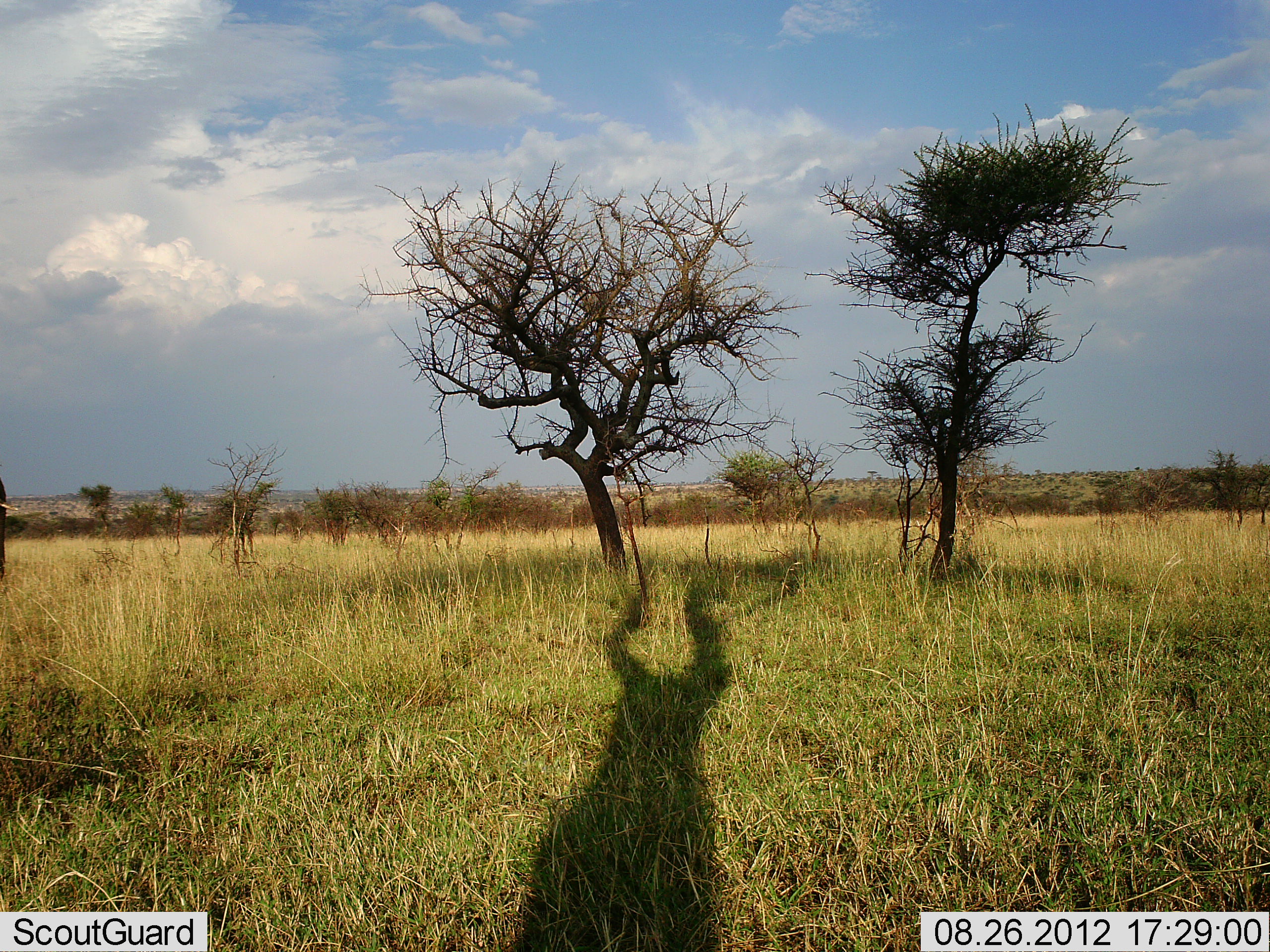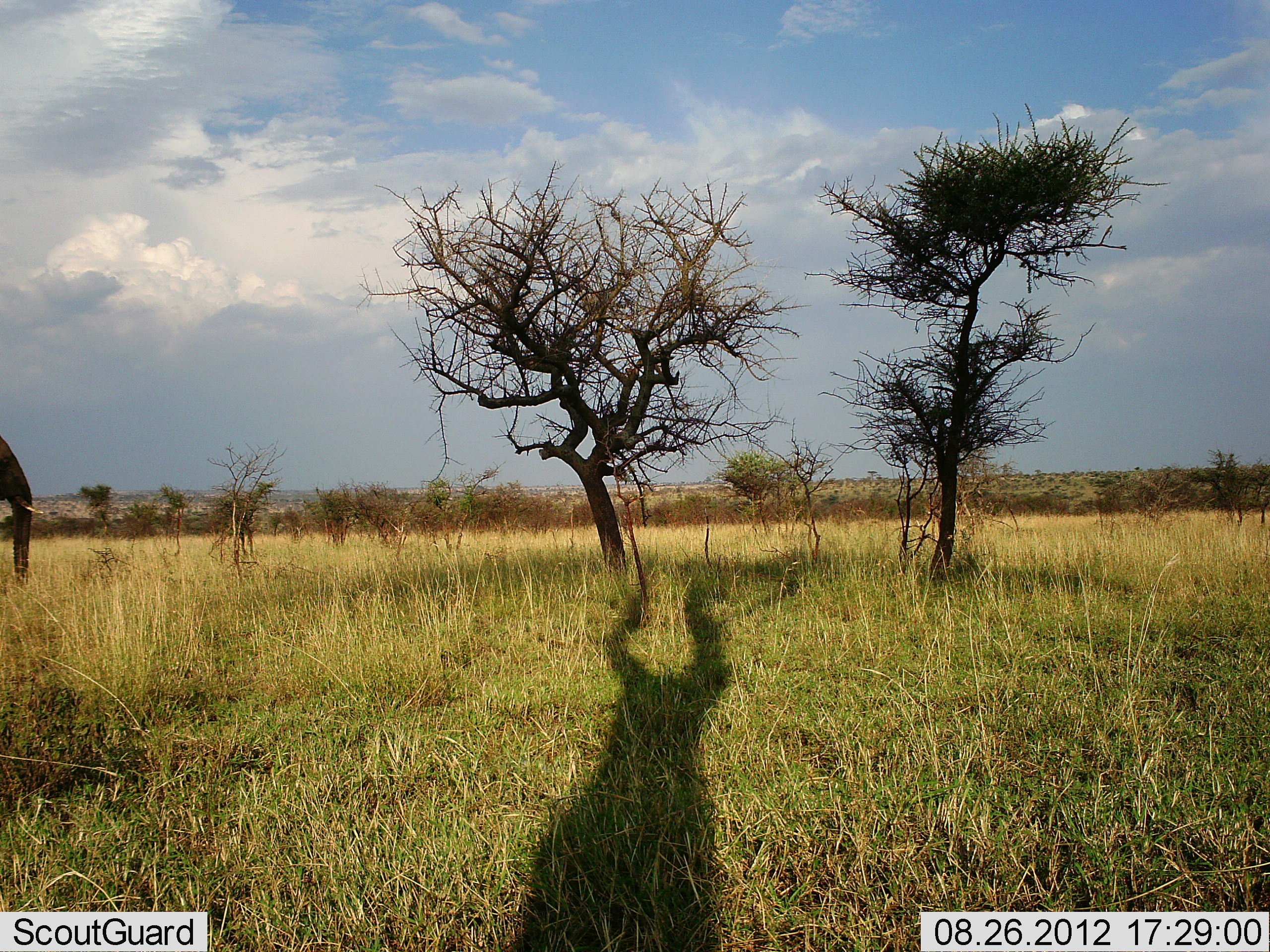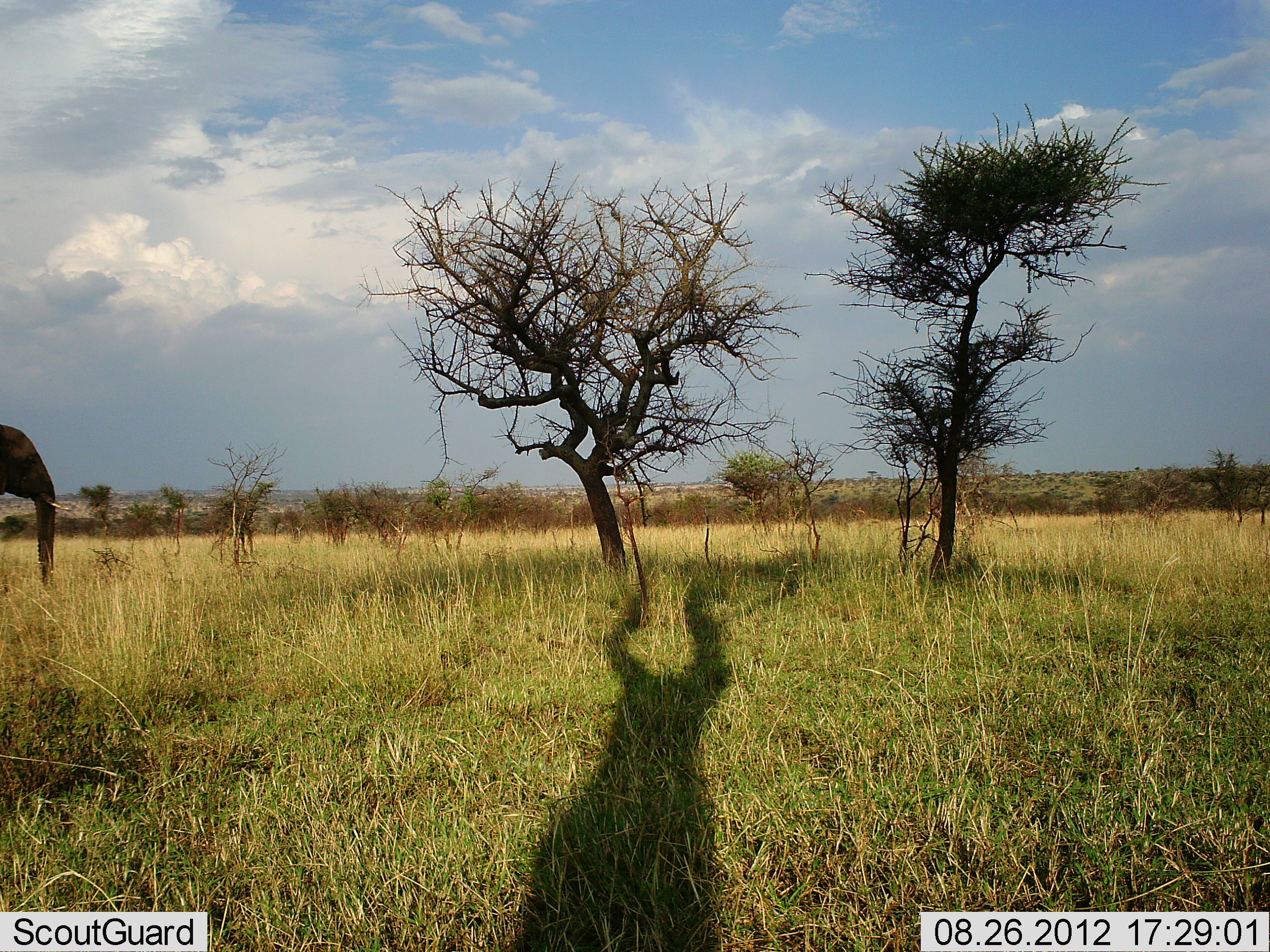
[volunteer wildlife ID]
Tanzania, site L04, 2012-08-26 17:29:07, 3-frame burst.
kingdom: Animalia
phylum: Chordata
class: Mammalia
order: Proboscidea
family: Elephantidae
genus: Loxodonta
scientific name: Loxodonta africana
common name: african bush elephant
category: elephant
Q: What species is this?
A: Elephant (african bush elephant) (Loxodonta africana).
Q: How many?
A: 1.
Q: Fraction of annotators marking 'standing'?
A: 31%.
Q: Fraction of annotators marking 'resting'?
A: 0%.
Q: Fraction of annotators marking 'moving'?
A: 77%.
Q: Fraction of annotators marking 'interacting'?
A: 0%.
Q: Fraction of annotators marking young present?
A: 0%.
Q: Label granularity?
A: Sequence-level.